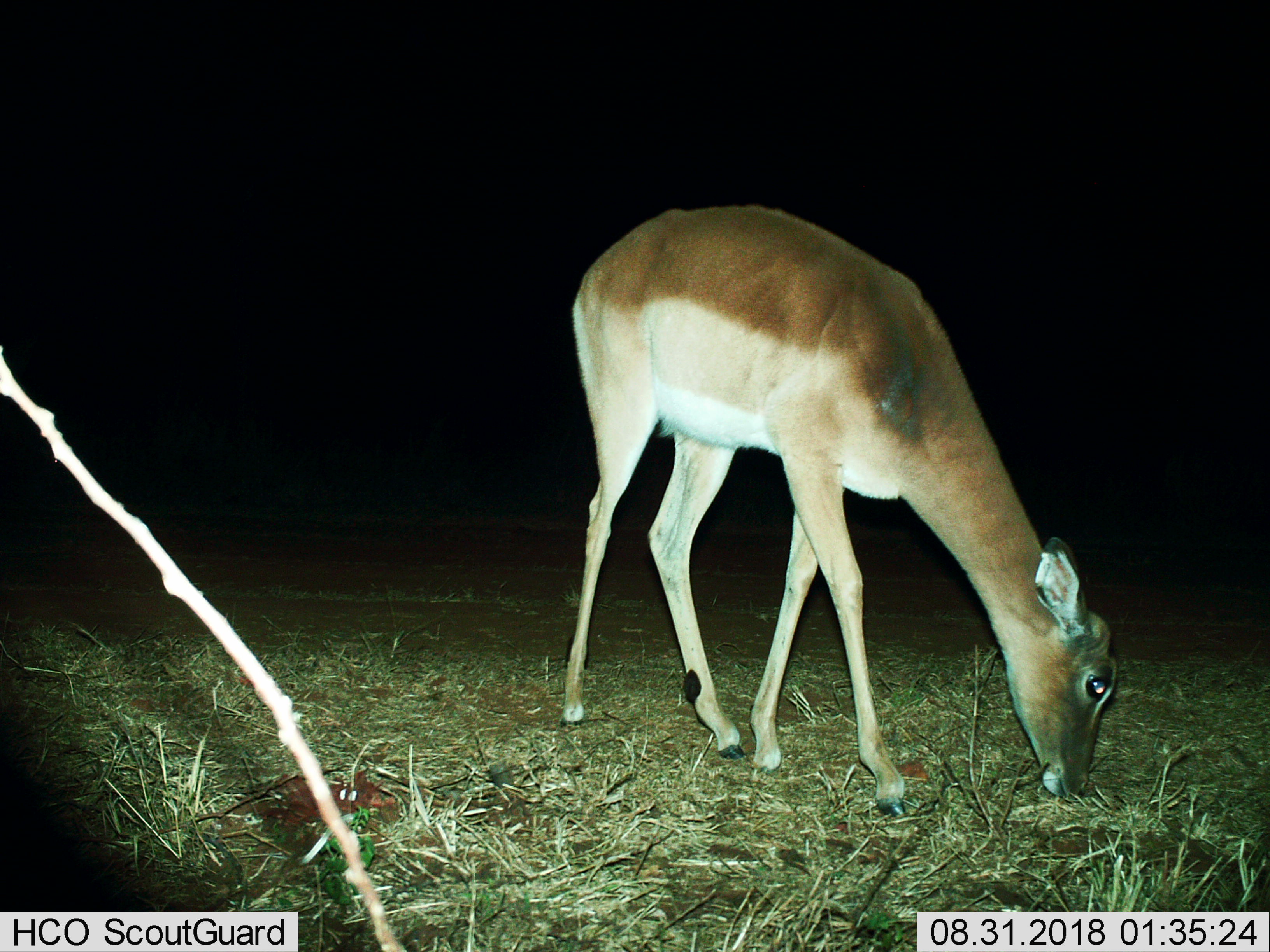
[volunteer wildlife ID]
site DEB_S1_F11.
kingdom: Animalia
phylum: Chordata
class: Mammalia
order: Artiodactyla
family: Bovidae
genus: Aepyceros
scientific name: Aepyceros melampus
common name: impala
Impala (Aepyceros melampus), count 1. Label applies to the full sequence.